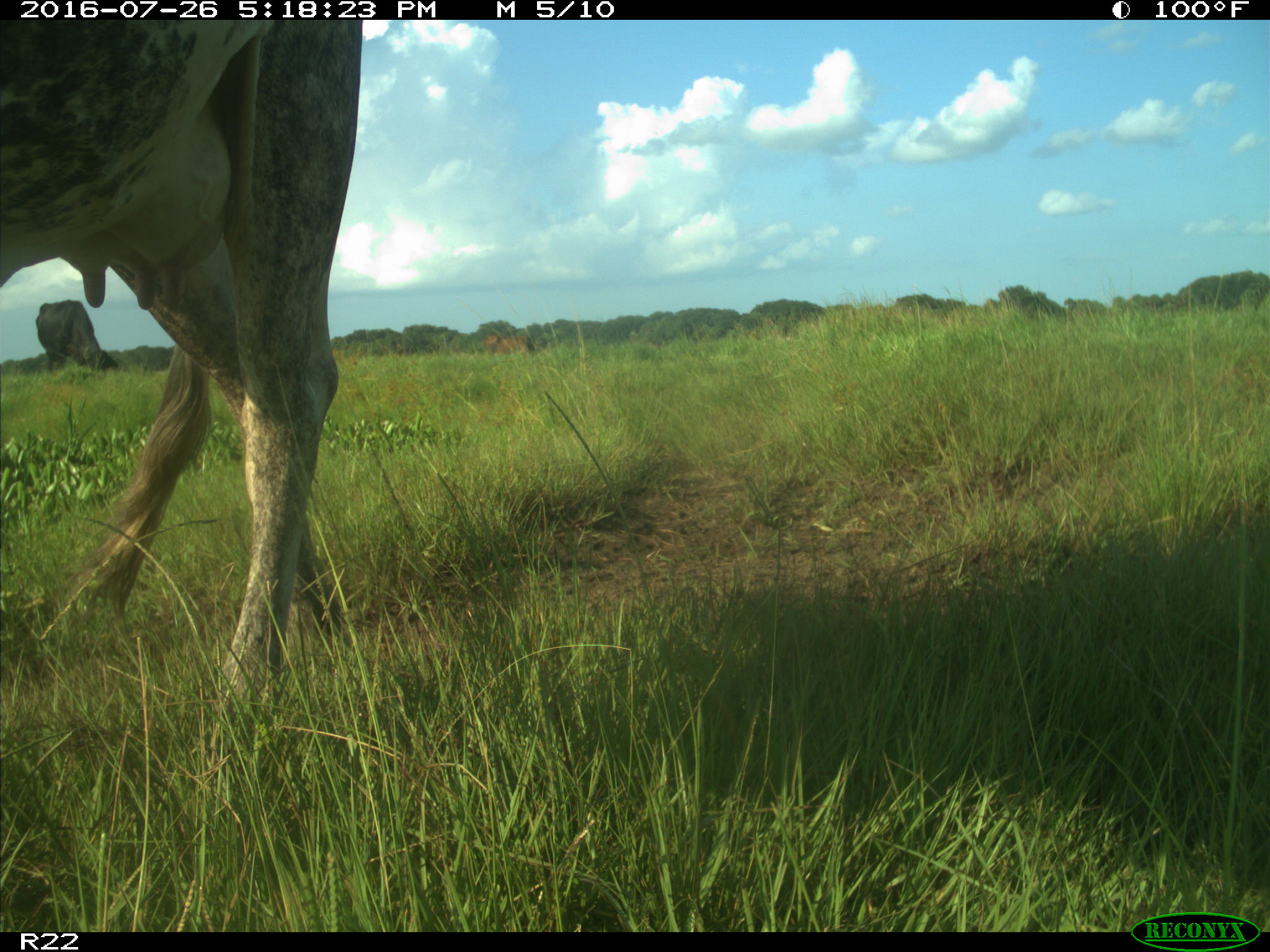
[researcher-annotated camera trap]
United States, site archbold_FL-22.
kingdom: Animalia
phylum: Chordata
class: Mammalia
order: Artiodactyla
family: Bovidae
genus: Bos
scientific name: Bos taurus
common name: domestic cow